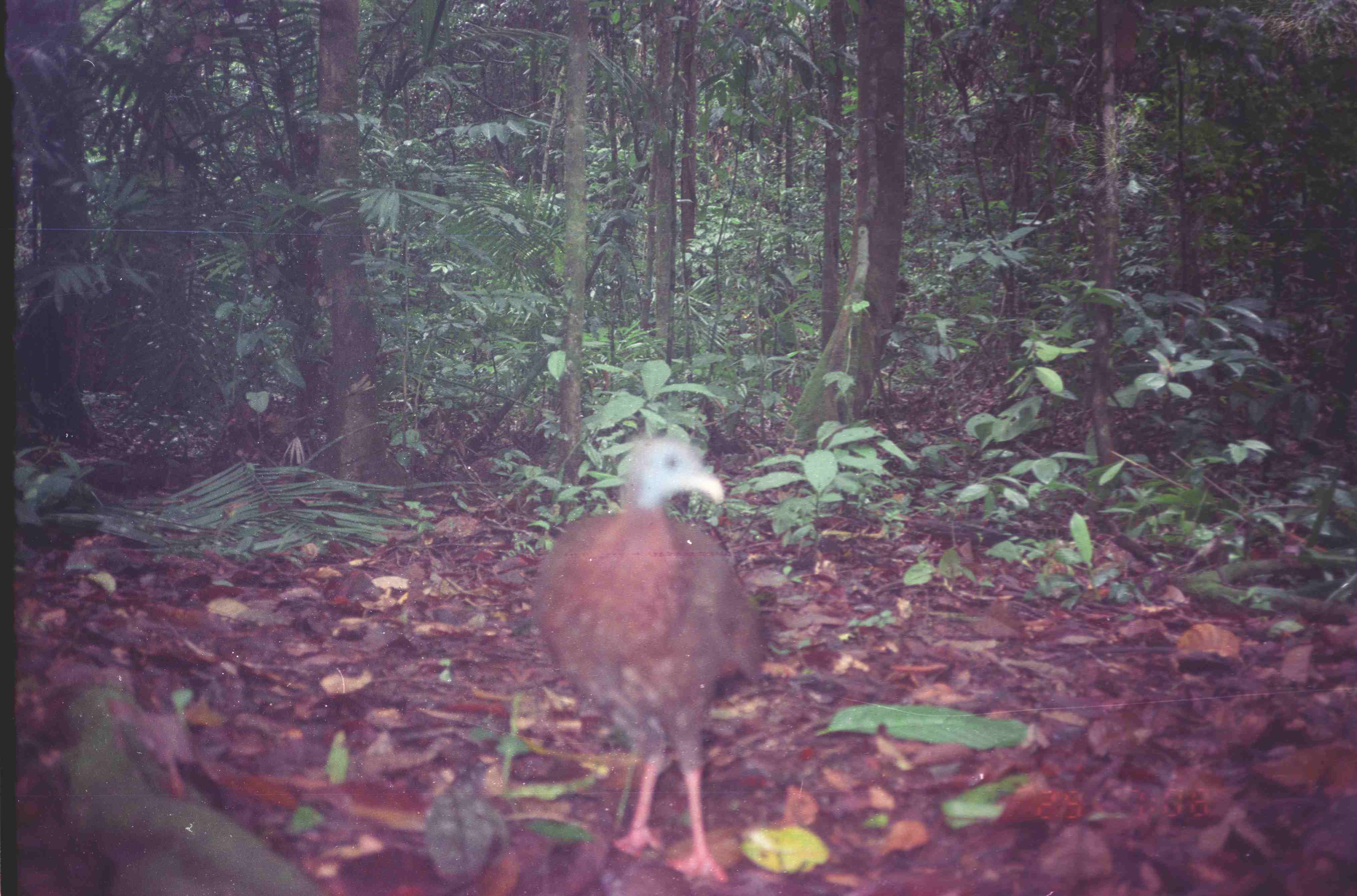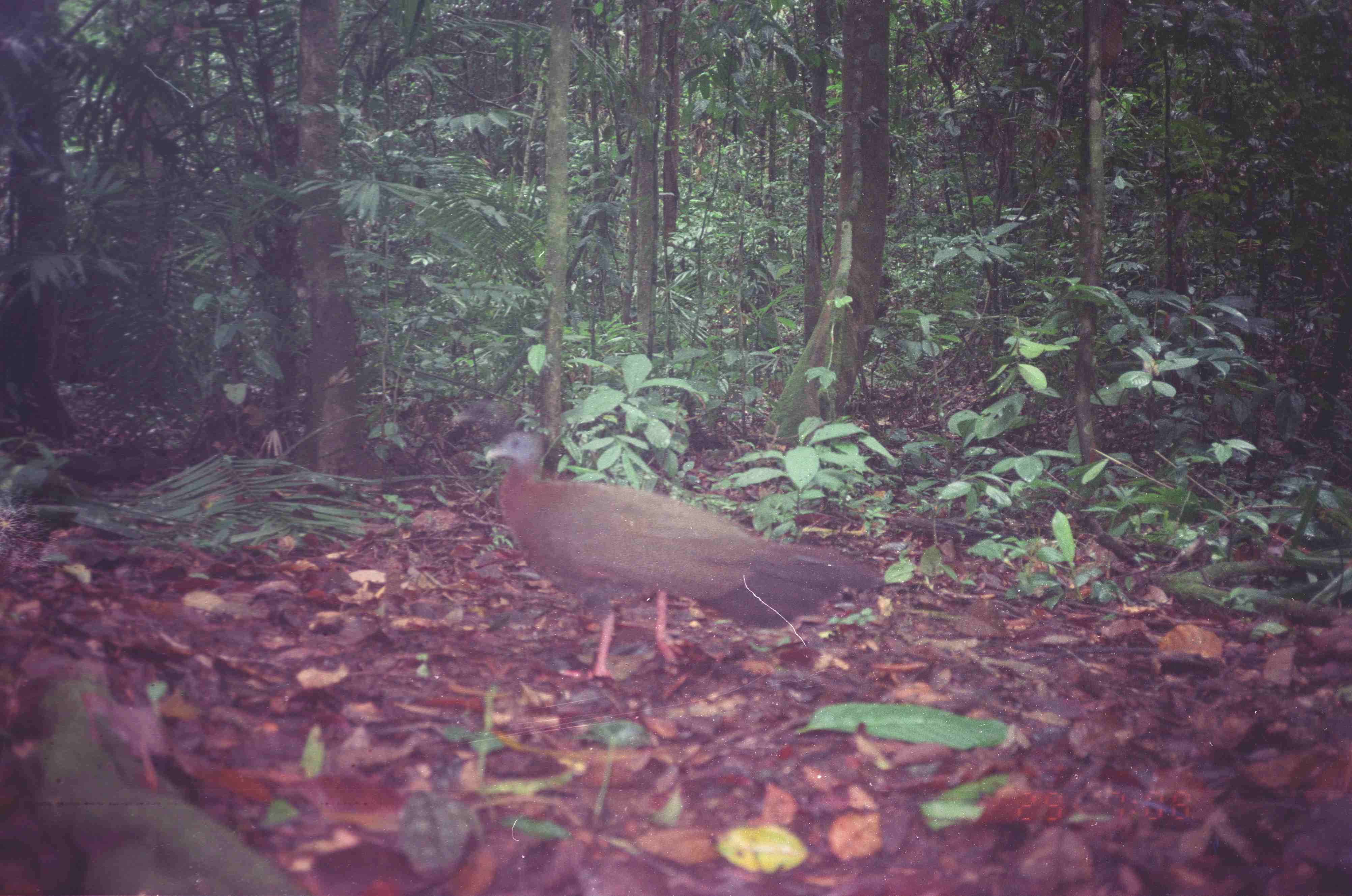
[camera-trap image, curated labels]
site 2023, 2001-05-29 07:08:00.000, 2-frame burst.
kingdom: Animalia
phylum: Chordata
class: Aves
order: Galliformes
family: Phasianidae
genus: Argusianus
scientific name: Argusianus argus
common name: great argus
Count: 1.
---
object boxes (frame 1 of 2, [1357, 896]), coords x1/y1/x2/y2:
argusianus argus: 534/437/762/882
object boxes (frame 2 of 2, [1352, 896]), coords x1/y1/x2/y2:
argusianus argus: 486/430/881/679